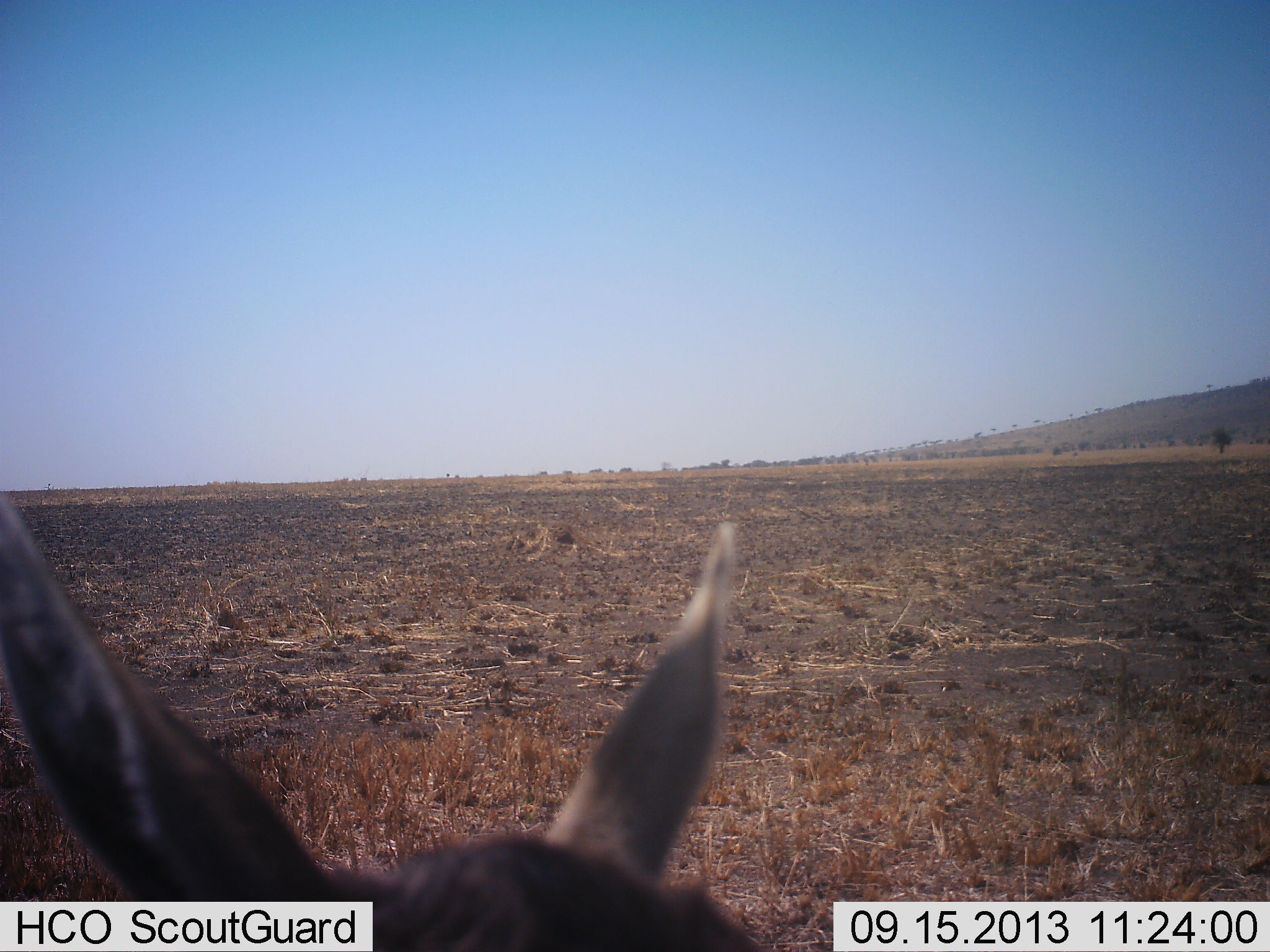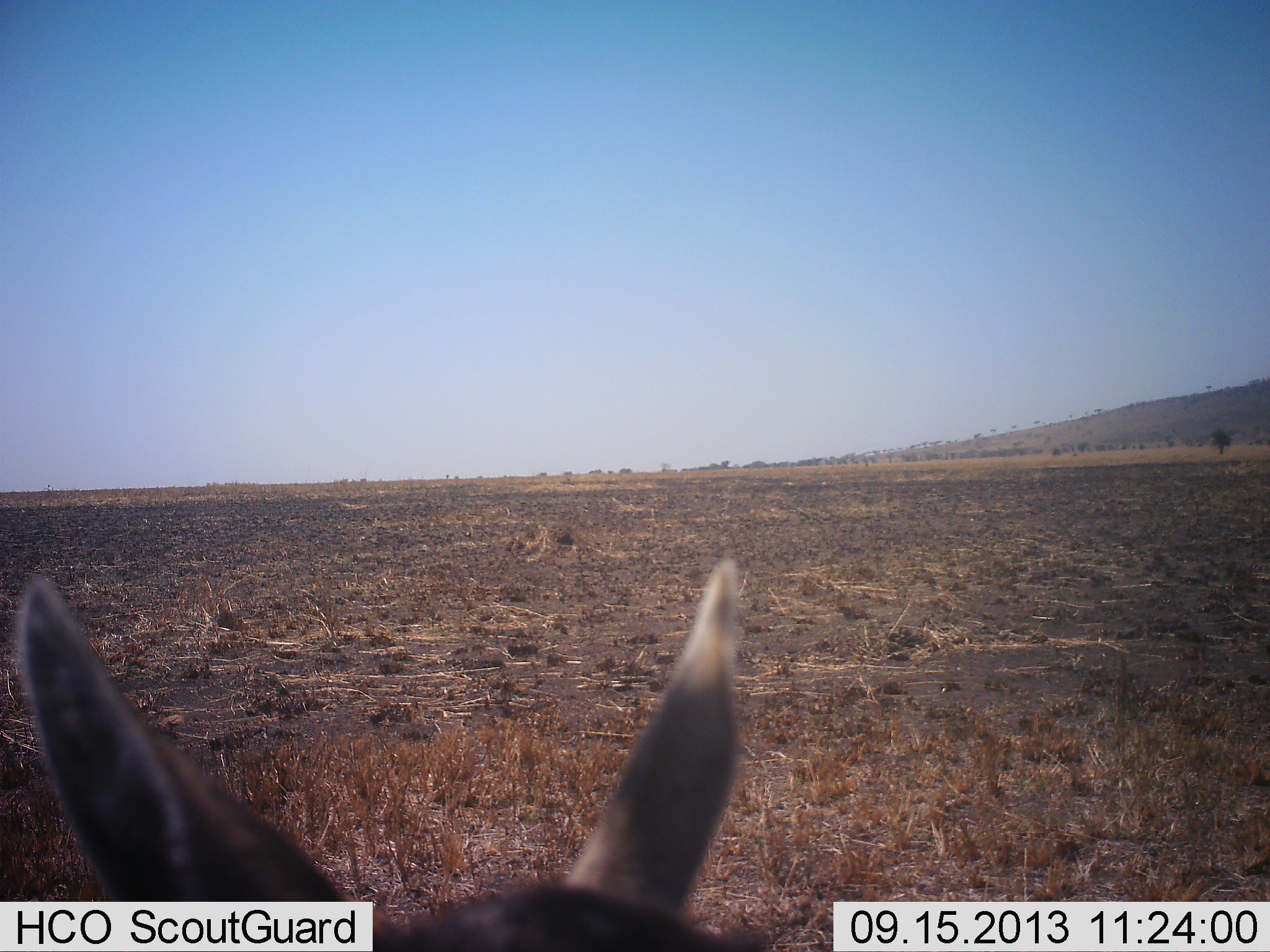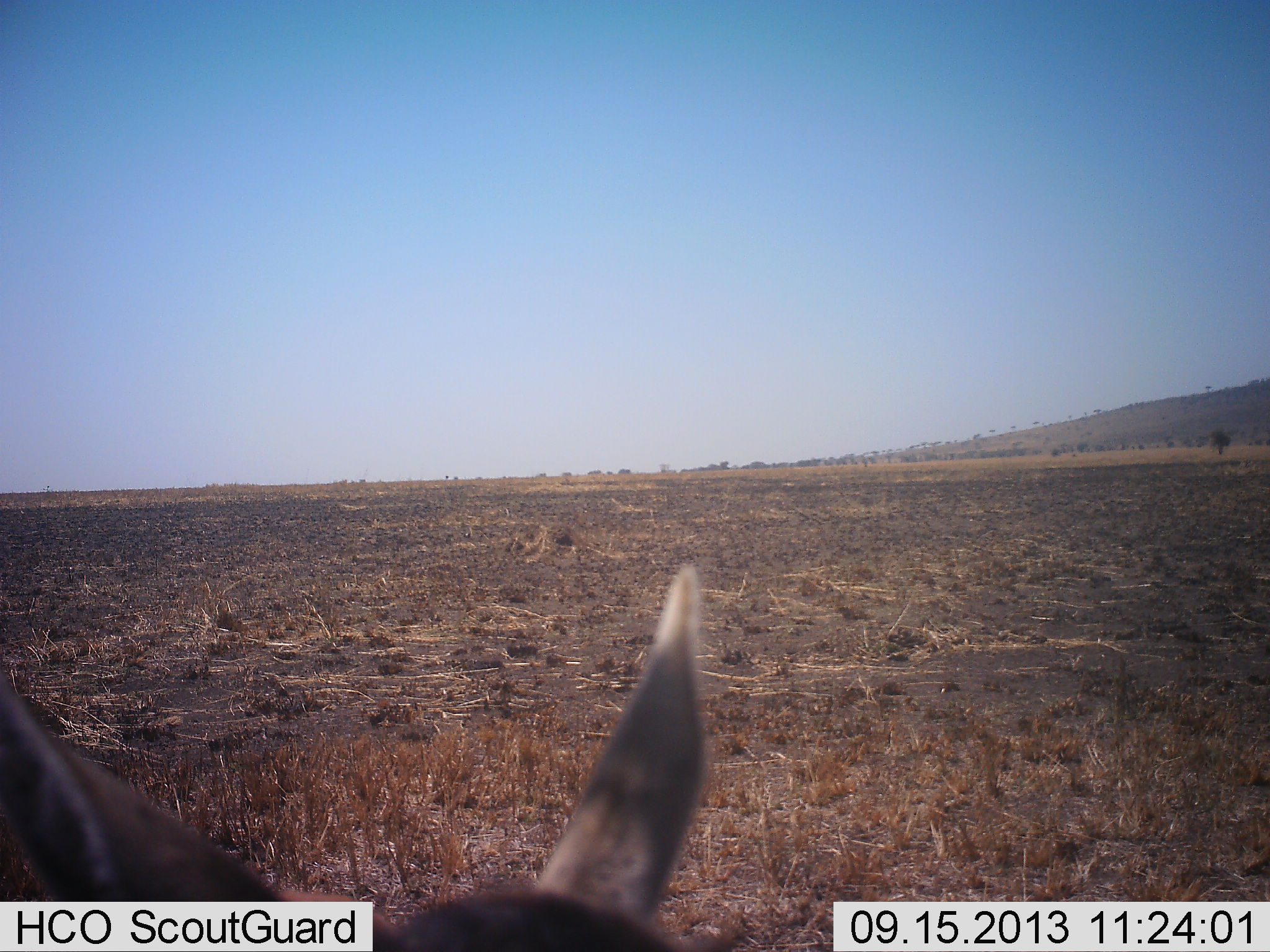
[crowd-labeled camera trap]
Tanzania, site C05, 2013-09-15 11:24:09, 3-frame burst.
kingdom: Animalia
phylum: Chordata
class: Mammalia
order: Artiodactyla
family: Bovidae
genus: Eudorcas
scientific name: Eudorcas thomsonii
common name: thomson's gazelle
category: gazellethomsons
Gazellethomsons (thomson's gazelle) (Eudorcas thomsonii), count 2. Behavior (volunteer vote fractions): standing 75%, resting 0%, moving 0%, interacting 0%. Young present (vote fraction): 0%. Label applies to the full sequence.